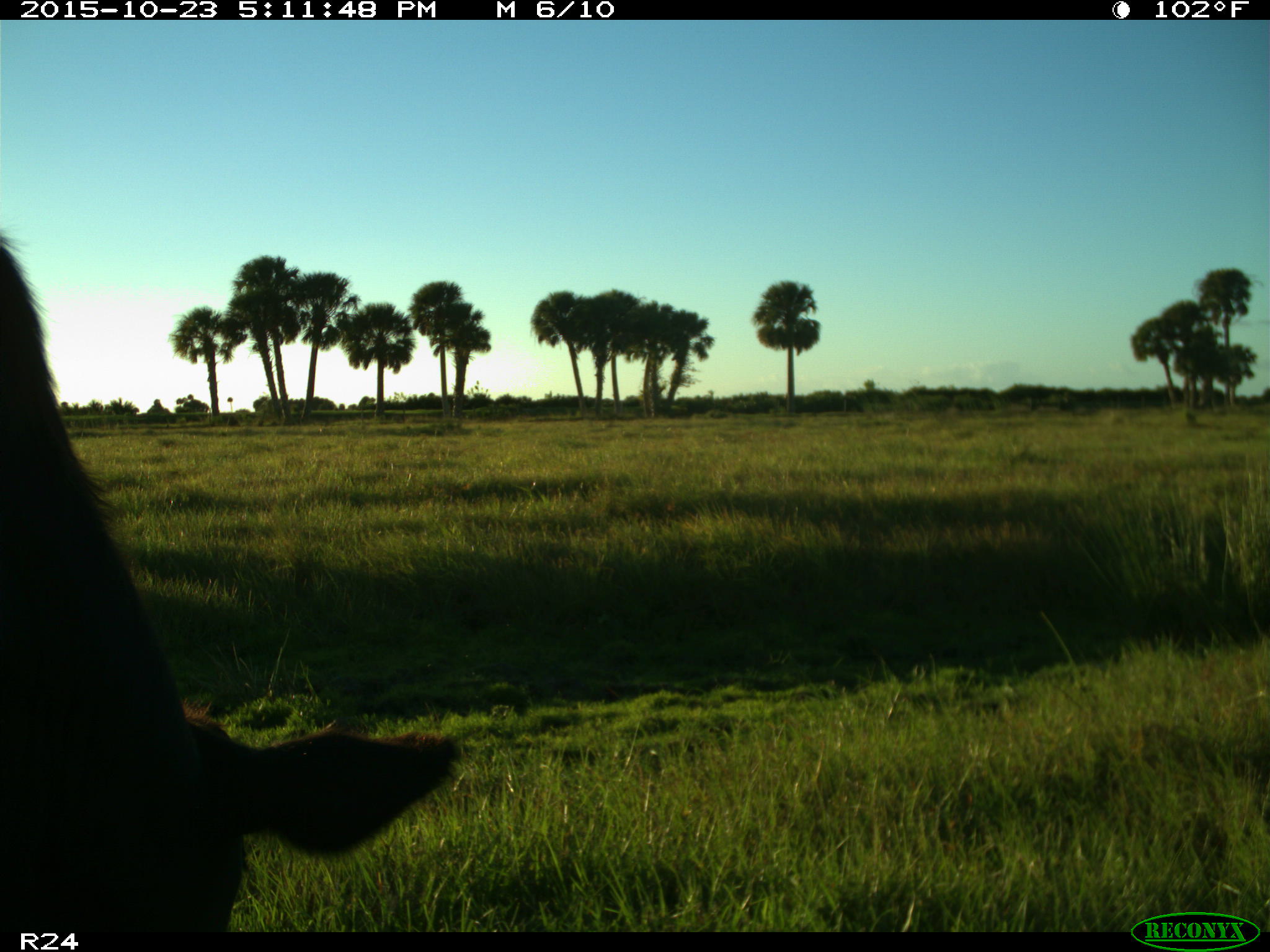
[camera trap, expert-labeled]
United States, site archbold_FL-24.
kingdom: Animalia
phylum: Chordata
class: Mammalia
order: Artiodactyla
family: Bovidae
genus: Bos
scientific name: Bos taurus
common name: domestic cow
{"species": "Bos taurus (domestic cow)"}